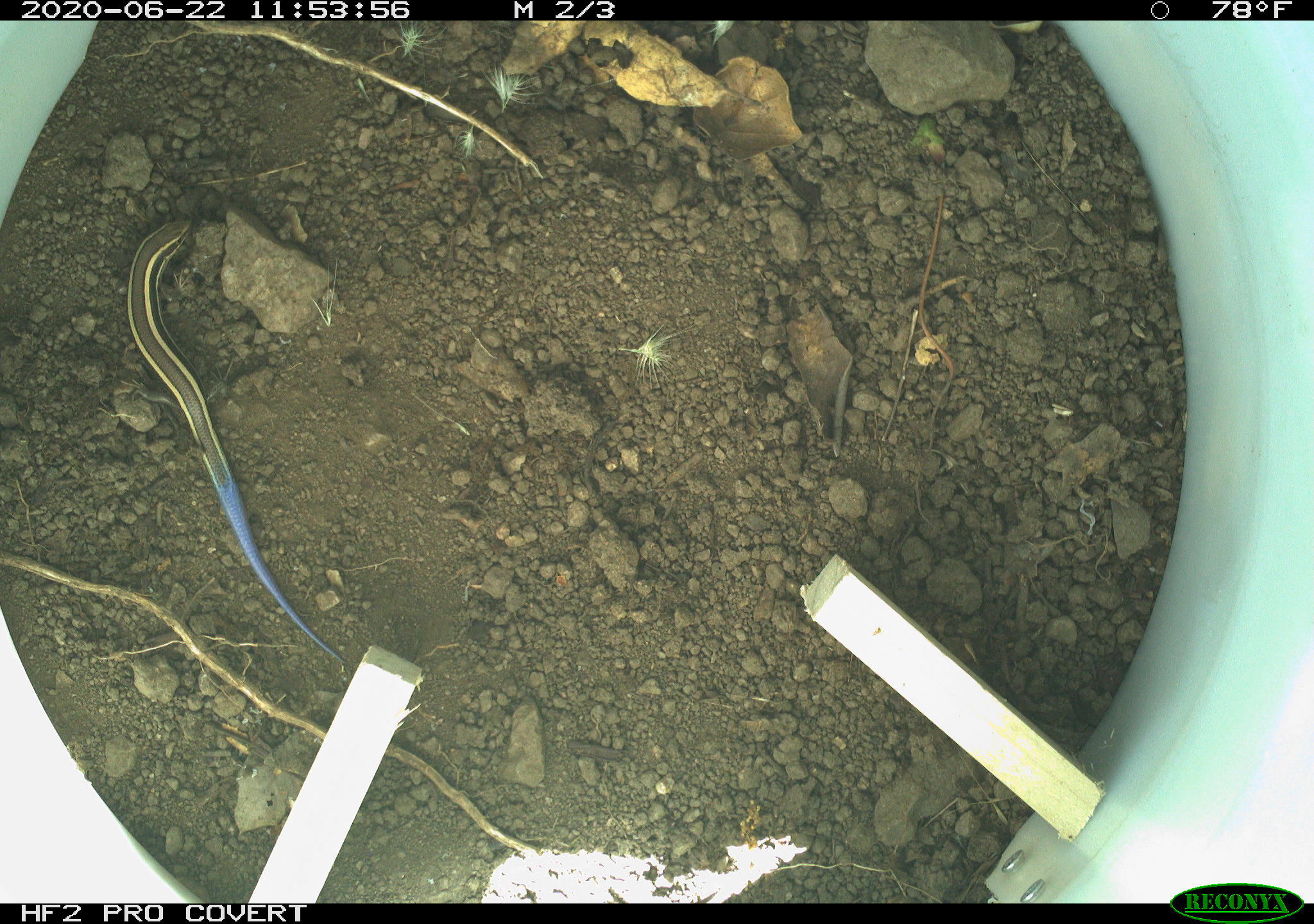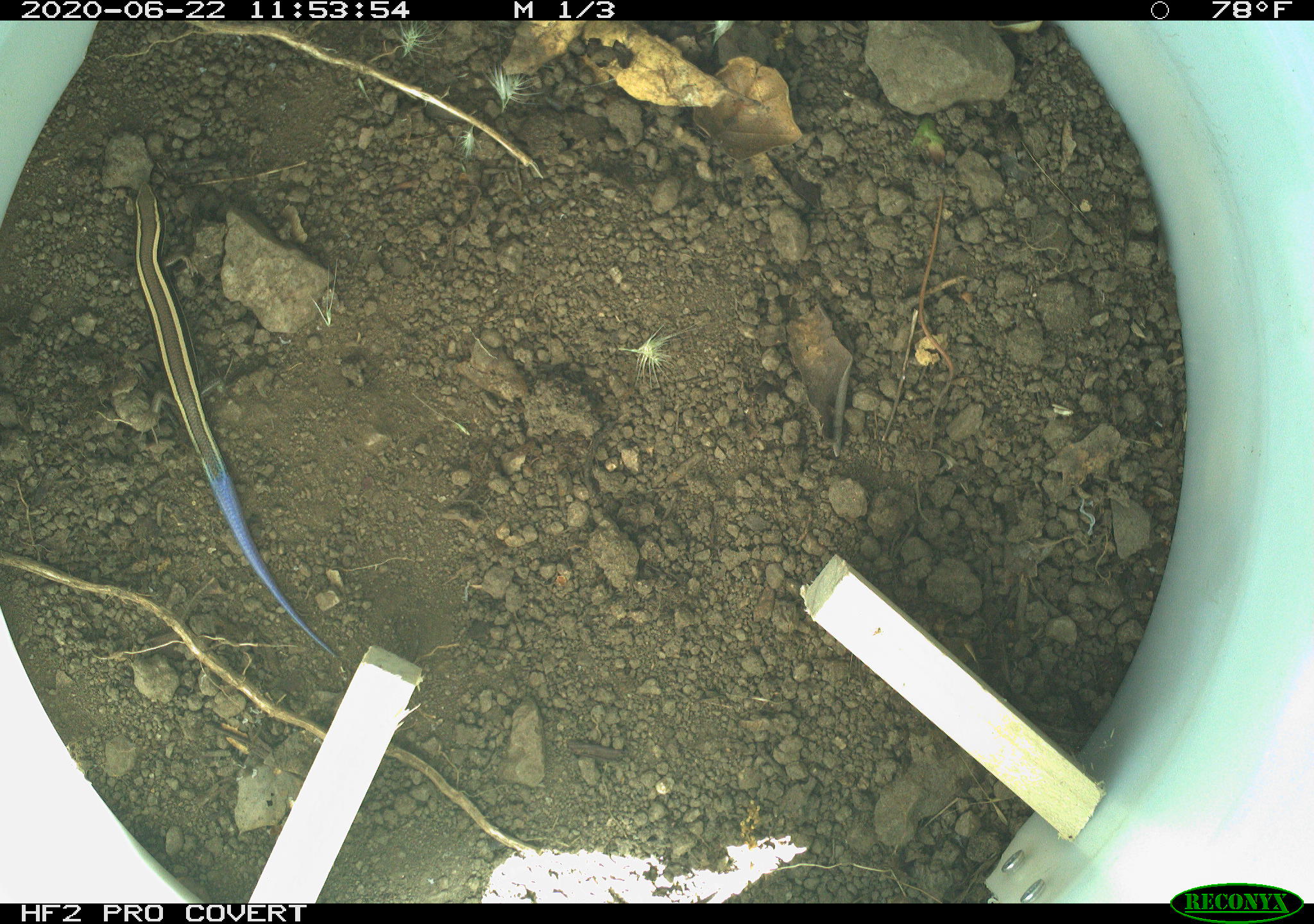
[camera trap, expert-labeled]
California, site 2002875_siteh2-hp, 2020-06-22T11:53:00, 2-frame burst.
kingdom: Animalia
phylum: Chordata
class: Reptilia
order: Squamata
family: Scincidae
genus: Plestiodon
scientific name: Plestiodon skiltonianus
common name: western skink